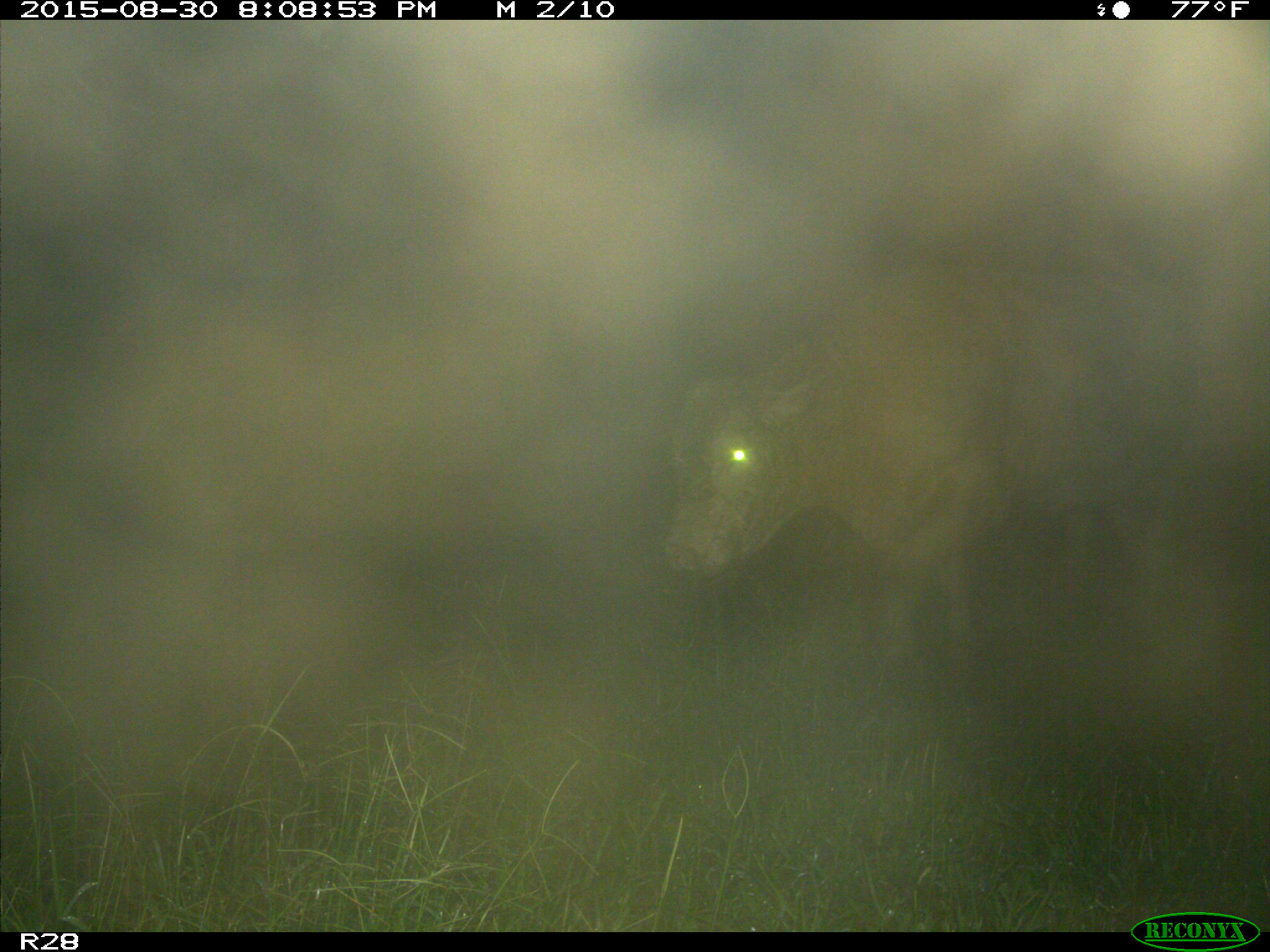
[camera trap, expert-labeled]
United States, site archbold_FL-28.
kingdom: Animalia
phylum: Chordata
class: Mammalia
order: Artiodactyla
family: Bovidae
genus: Bos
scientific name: Bos taurus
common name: domestic cow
Bos taurus (domestic cow).